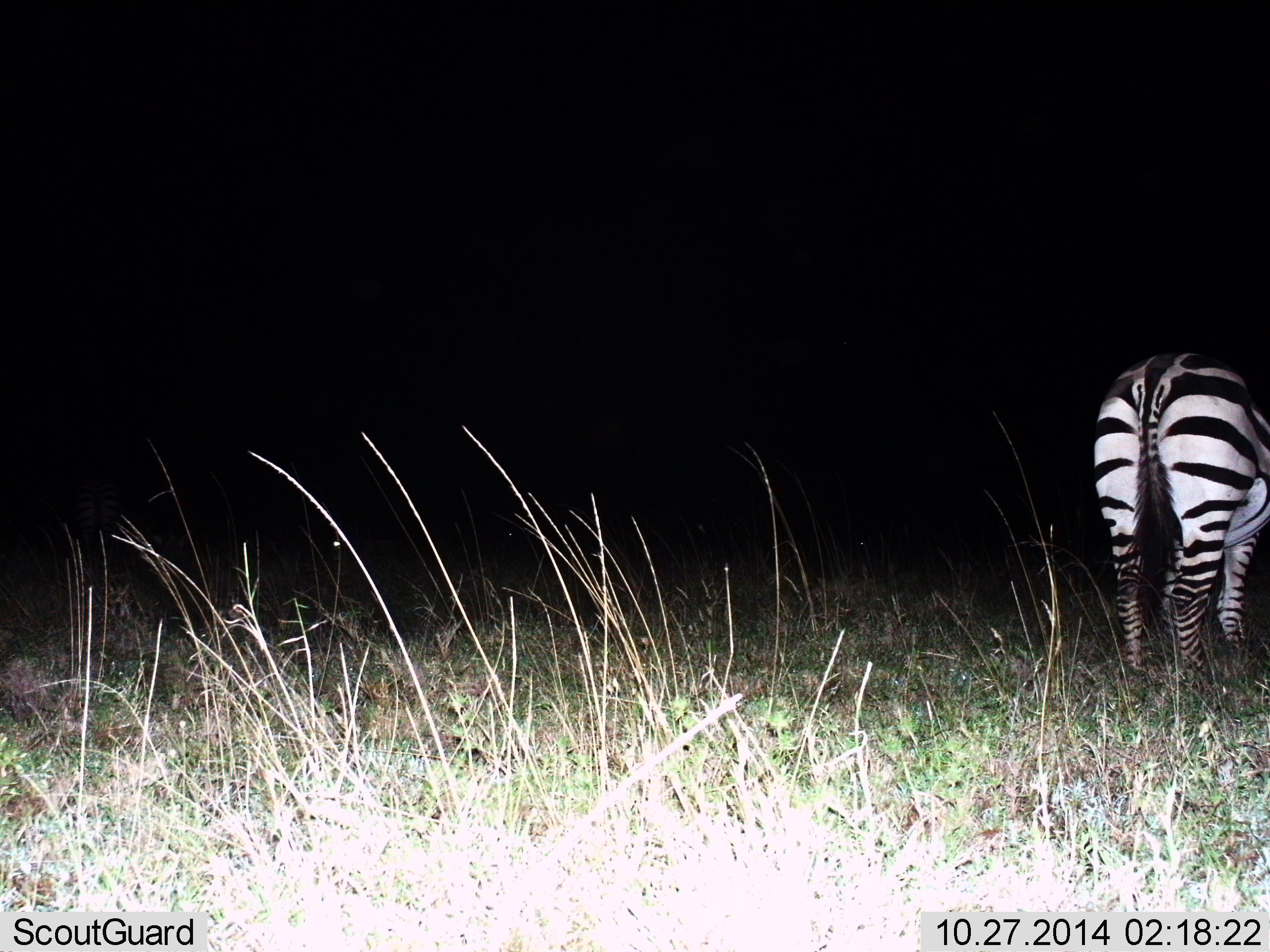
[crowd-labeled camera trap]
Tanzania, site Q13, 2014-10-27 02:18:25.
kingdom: Animalia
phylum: Chordata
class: Mammalia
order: Perissodactyla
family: Equidae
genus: Equus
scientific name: Equus quagga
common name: plains zebra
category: zebra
Zebra (plains zebra) (Equus quagga), count 1. Behavior (volunteer vote fractions): standing 90%, resting 0%, moving 10%, interacting 0%. Young present (vote fraction): 0%. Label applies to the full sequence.